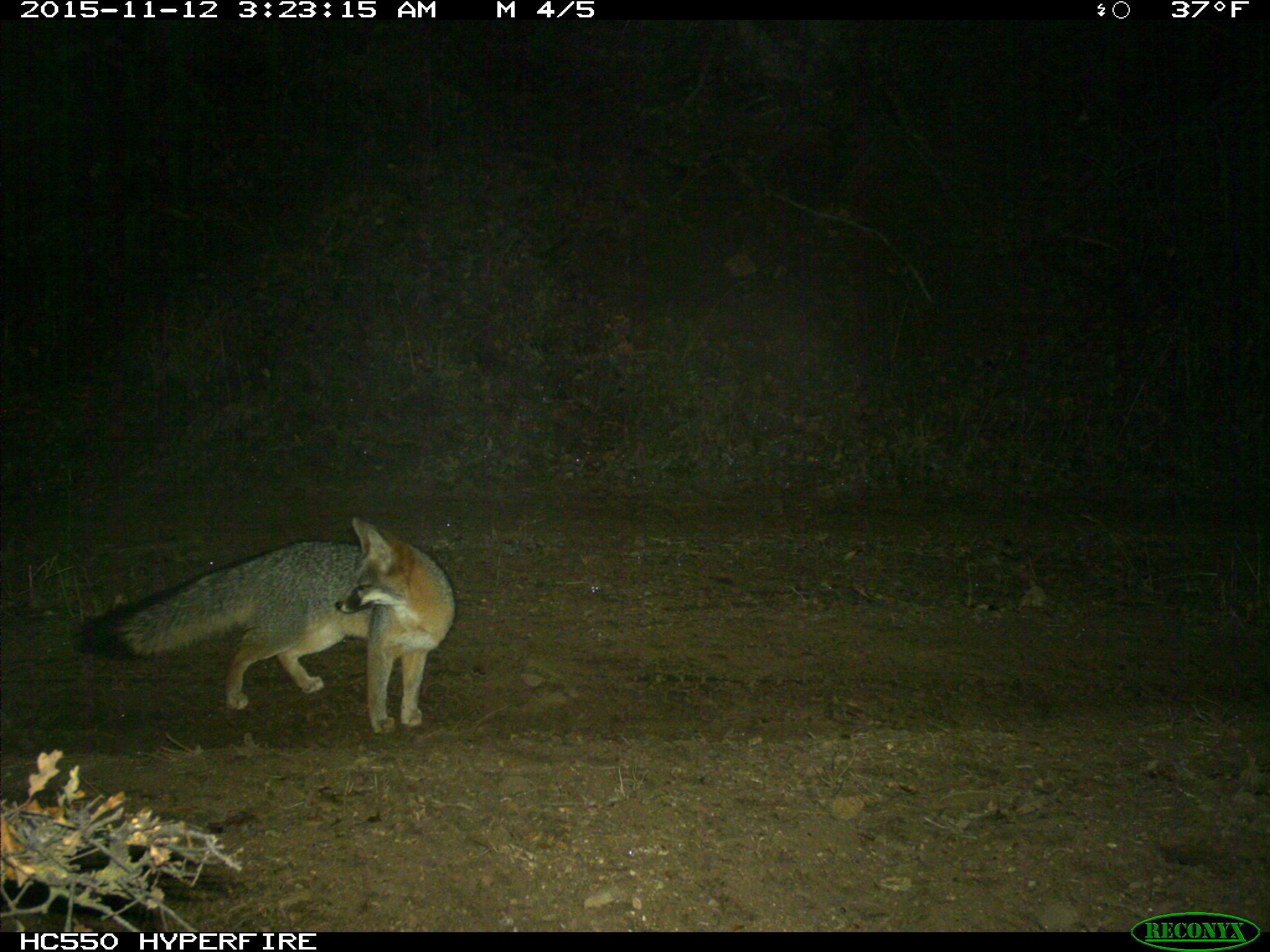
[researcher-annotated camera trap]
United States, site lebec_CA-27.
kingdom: Animalia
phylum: Chordata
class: Mammalia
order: Carnivora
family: Canidae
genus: Urocyon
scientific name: Urocyon cinereoargenteus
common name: gray fox